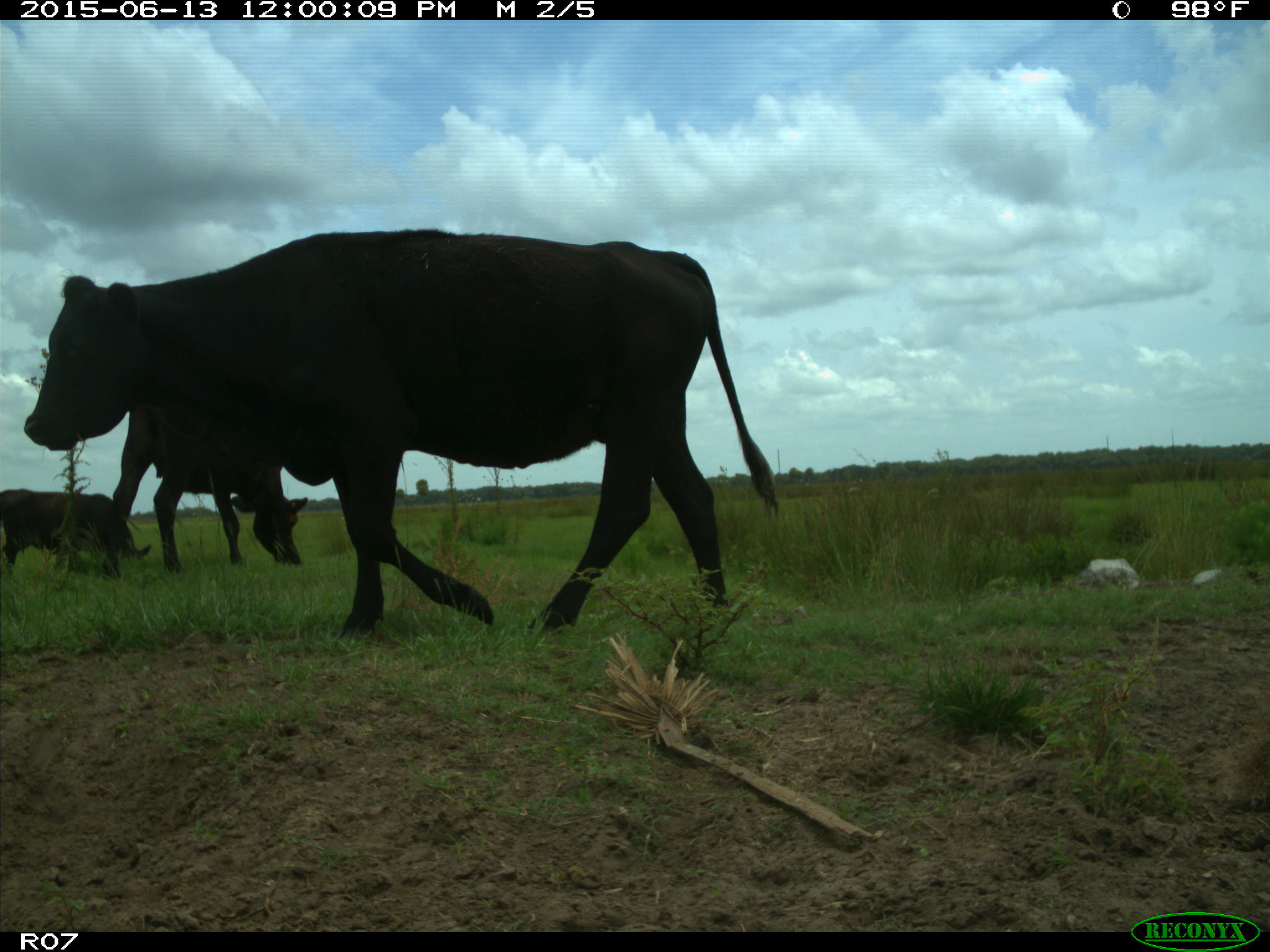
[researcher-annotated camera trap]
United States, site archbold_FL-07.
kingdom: Animalia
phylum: Chordata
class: Mammalia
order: Artiodactyla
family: Bovidae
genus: Bos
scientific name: Bos taurus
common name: domestic cow